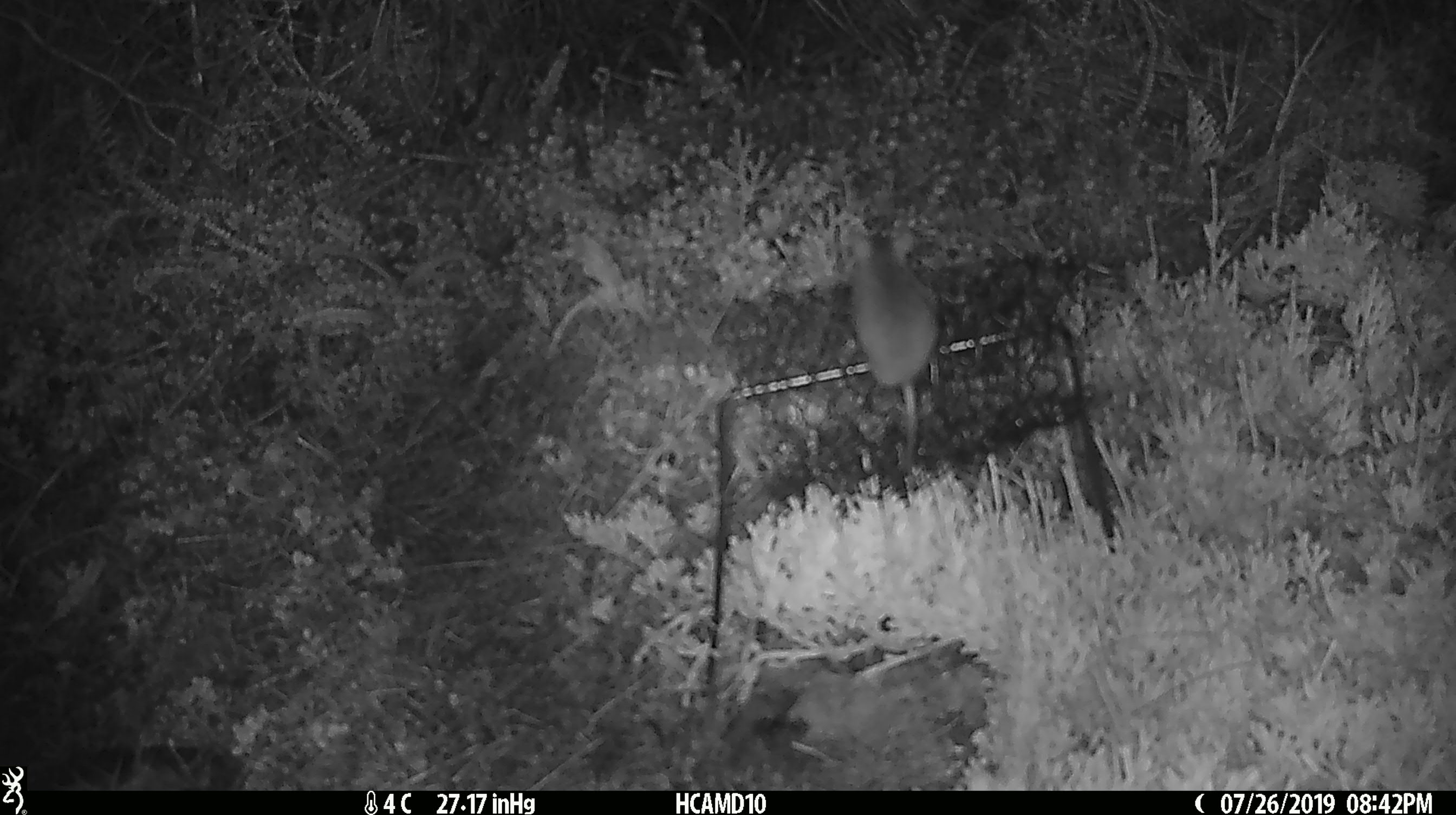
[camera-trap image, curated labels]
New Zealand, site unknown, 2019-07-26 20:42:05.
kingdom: Animalia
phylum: Chordata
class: Mammalia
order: Rodentia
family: Muridae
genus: Mus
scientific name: Mus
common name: mouse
Mouse (Mus).